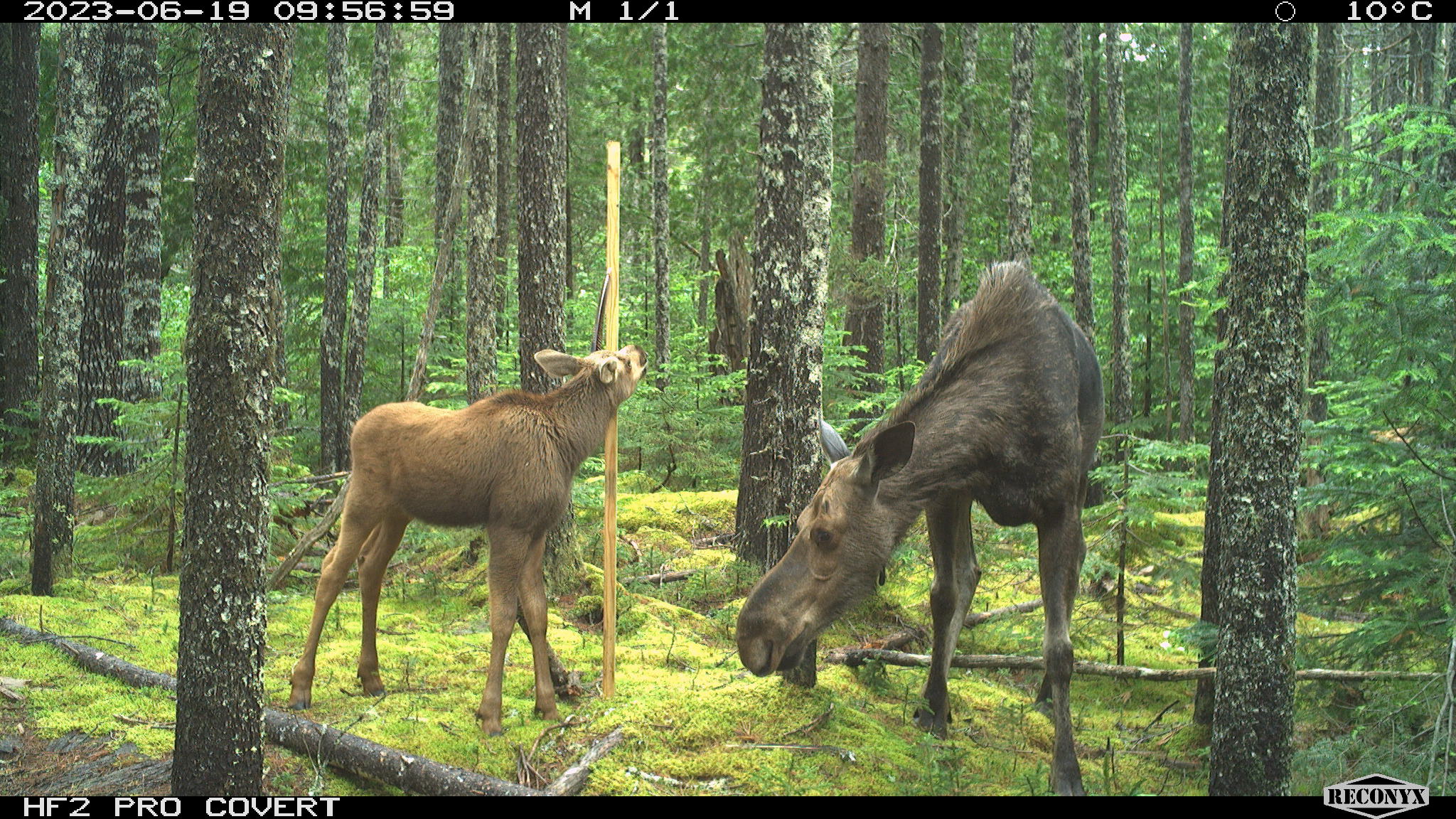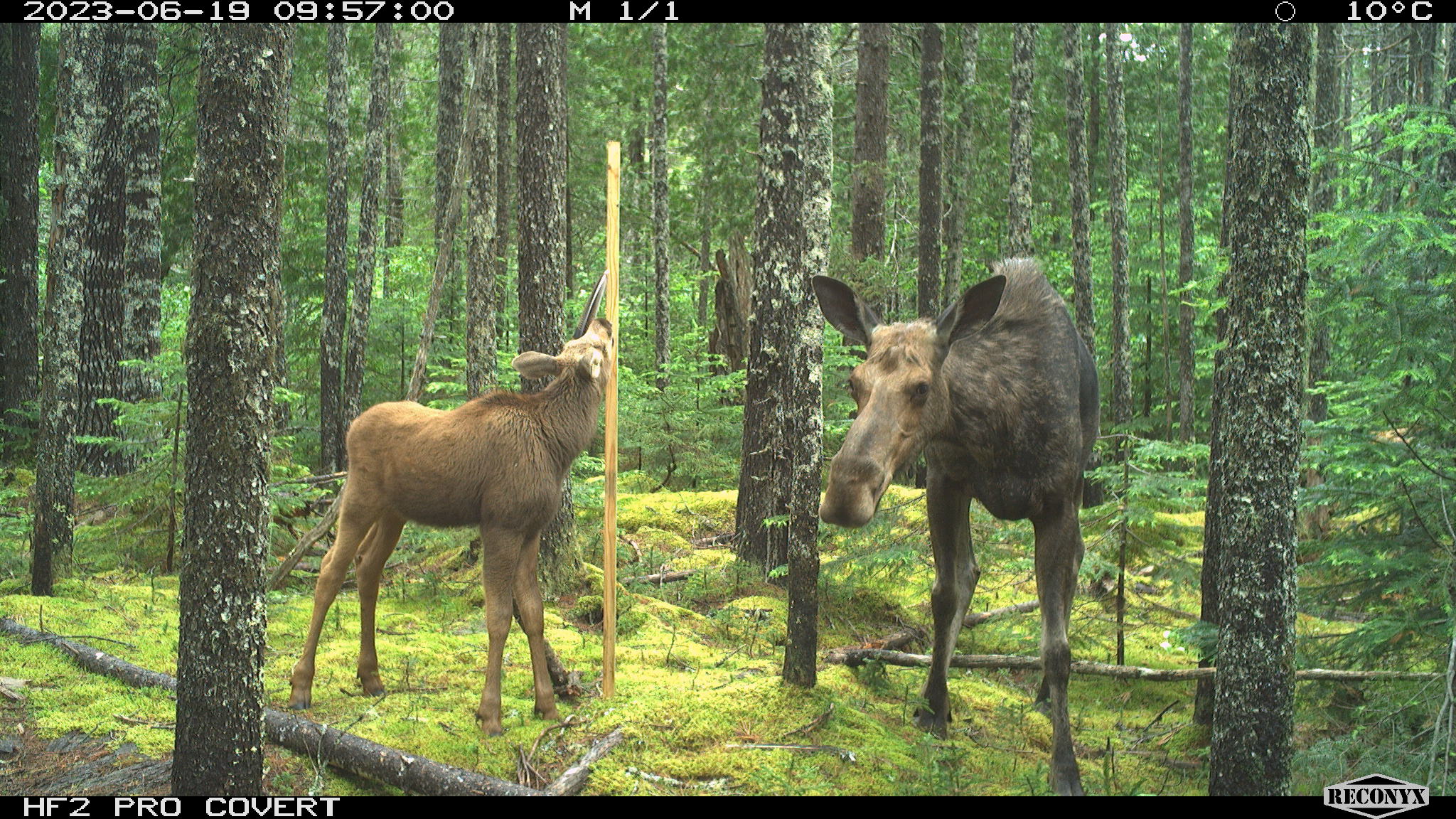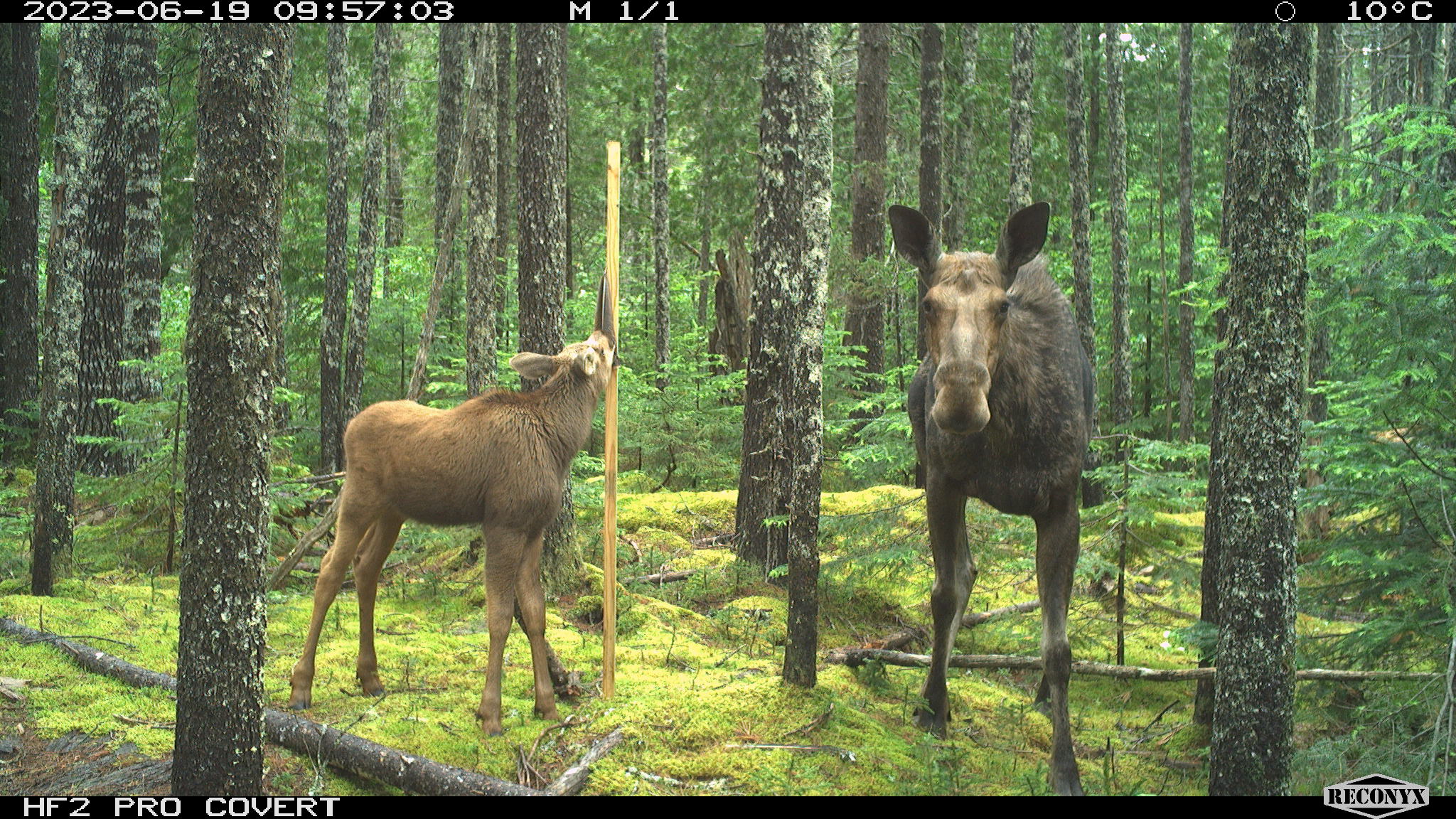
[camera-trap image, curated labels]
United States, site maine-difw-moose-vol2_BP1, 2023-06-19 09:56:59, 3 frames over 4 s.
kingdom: Animalia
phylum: Chordata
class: Mammalia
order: Artiodactyla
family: Cervidae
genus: Alces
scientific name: Alces alces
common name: moose